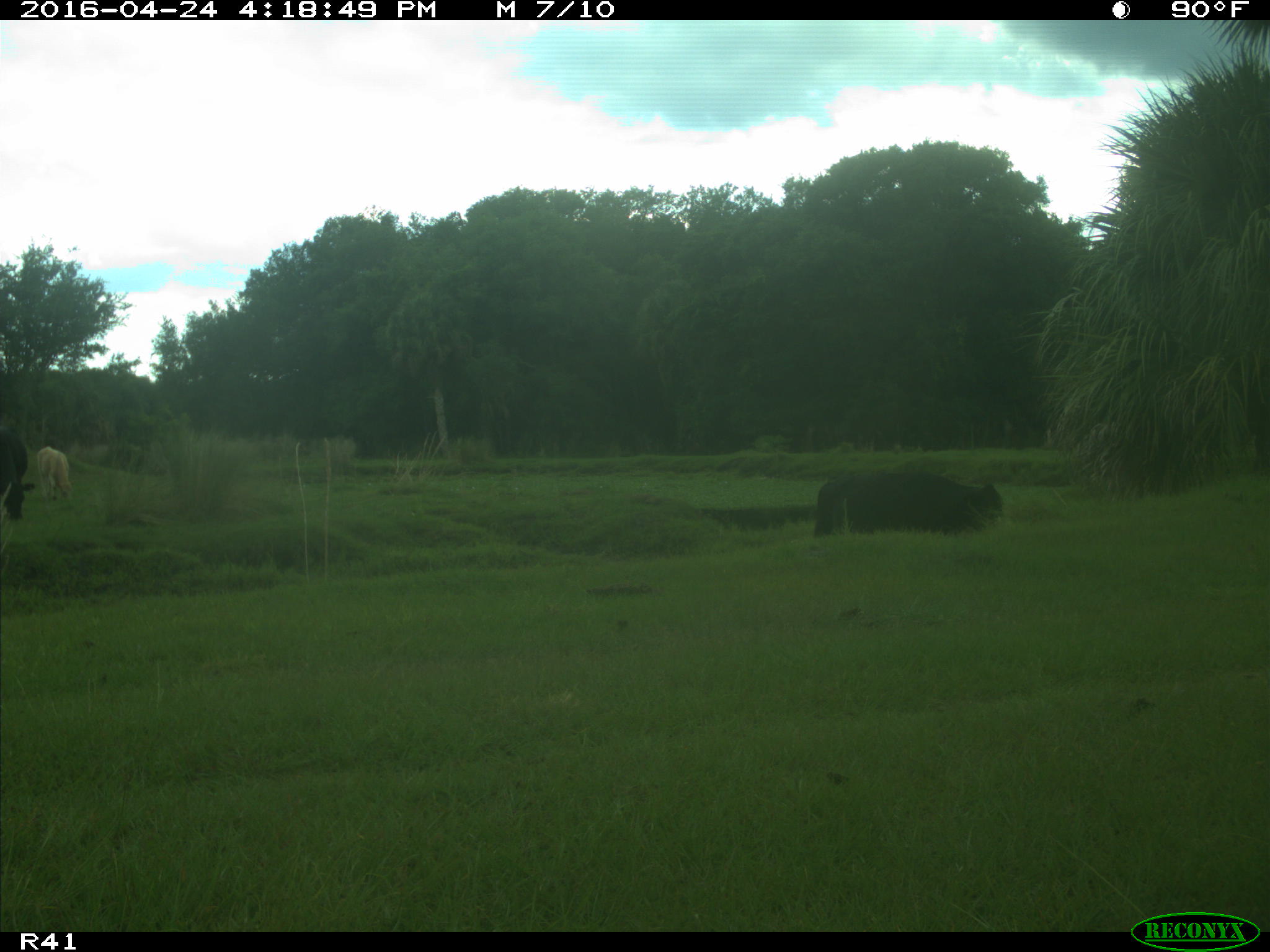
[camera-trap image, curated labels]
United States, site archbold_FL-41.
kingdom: Animalia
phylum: Chordata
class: Mammalia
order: Artiodactyla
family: Bovidae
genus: Bos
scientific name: Bos taurus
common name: domestic cow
Bos taurus (domestic cow).